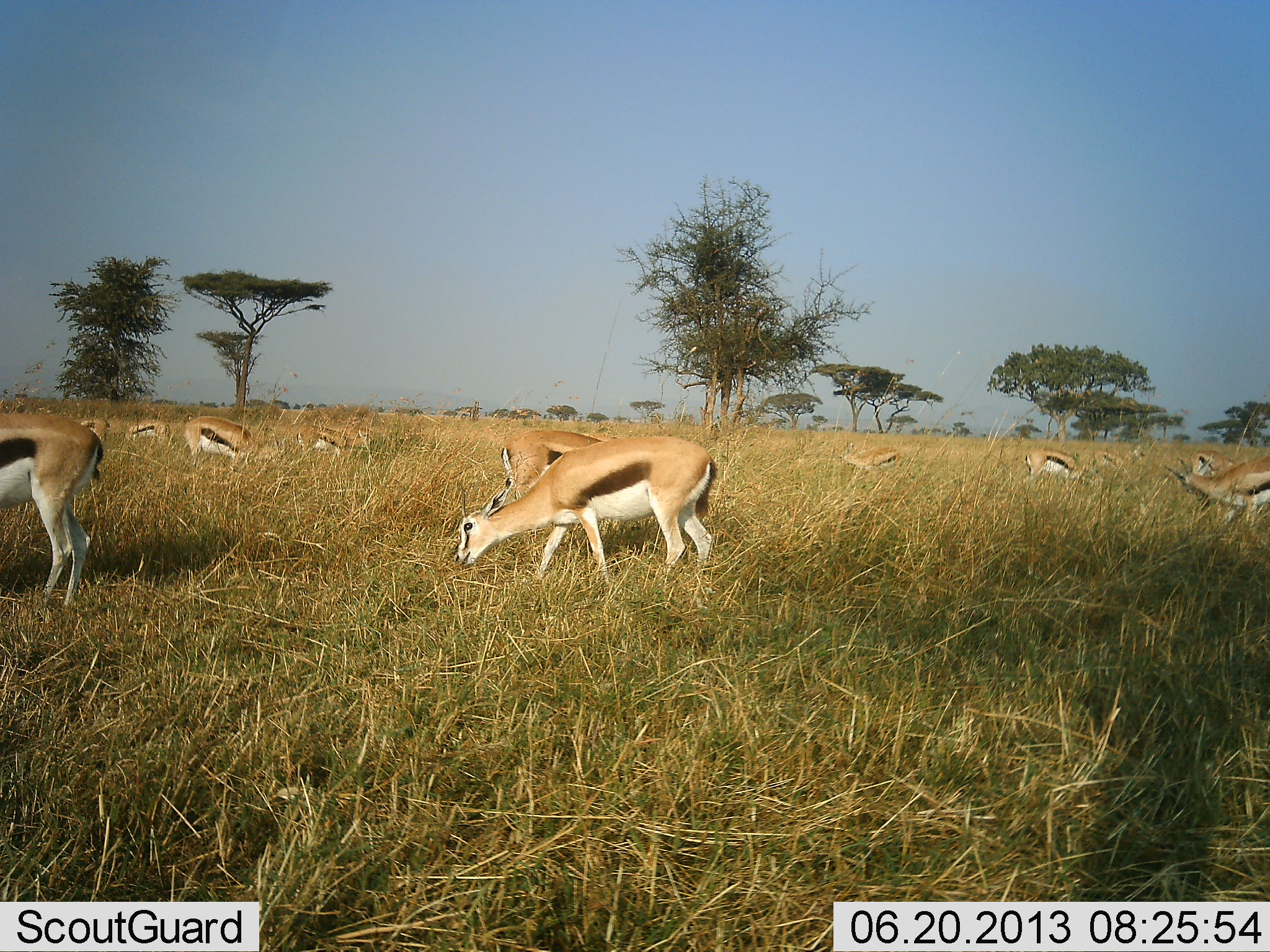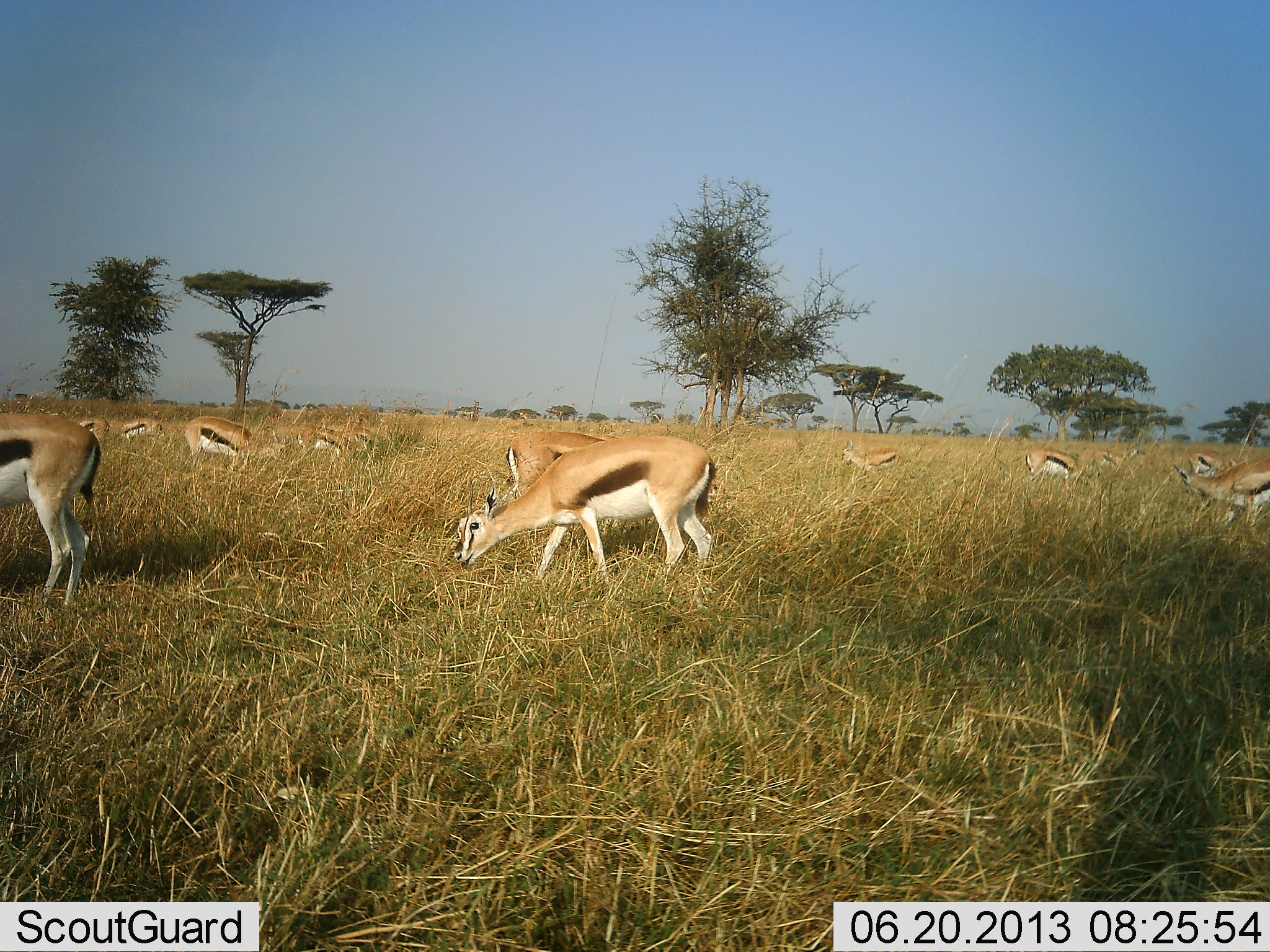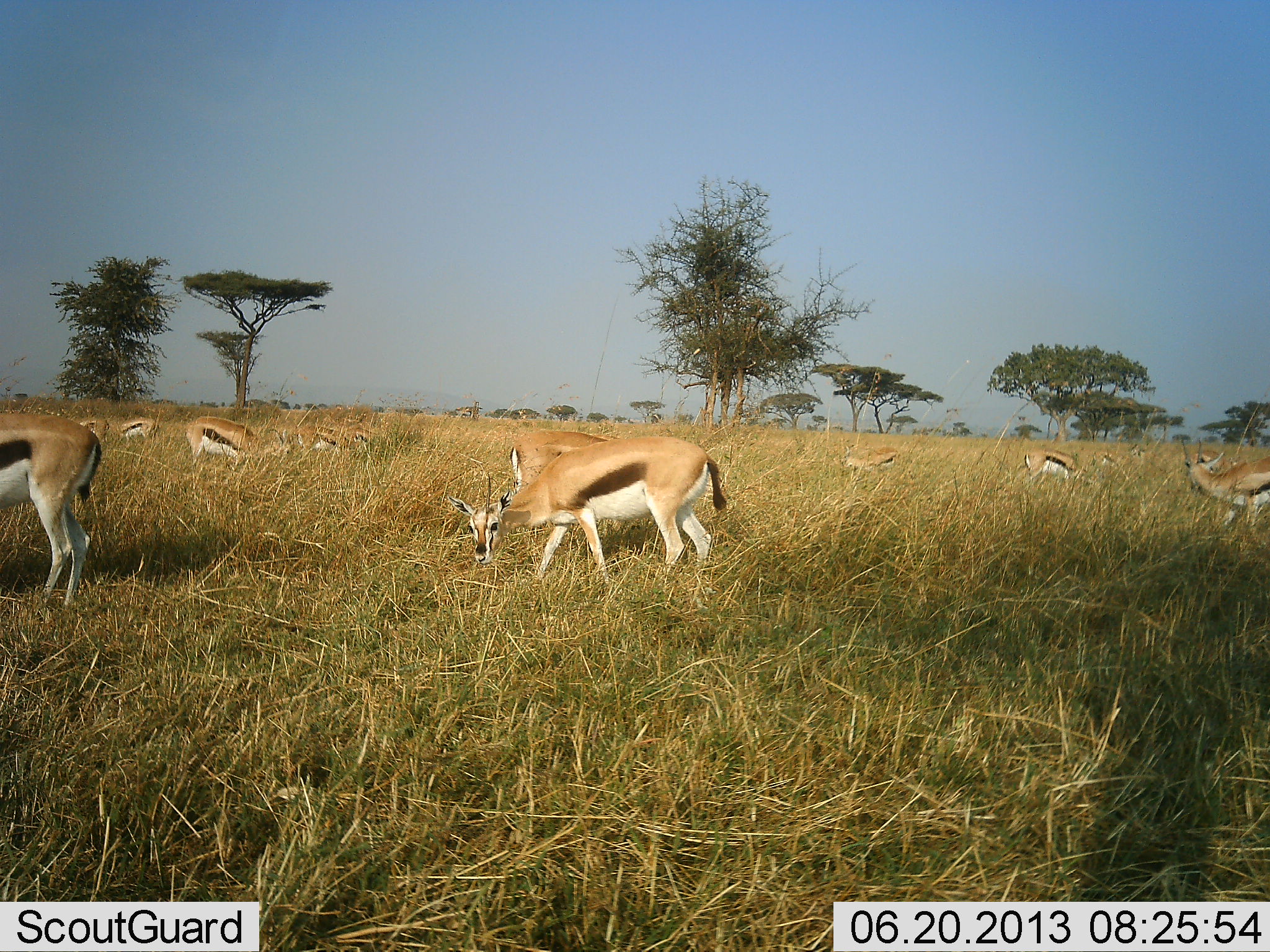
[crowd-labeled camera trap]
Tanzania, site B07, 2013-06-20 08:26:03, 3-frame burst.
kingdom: Animalia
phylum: Chordata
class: Mammalia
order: Artiodactyla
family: Bovidae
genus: Eudorcas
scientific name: Eudorcas thomsonii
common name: thomson's gazelle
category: gazellethomsons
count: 11-50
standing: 34%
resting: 9%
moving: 22%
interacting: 9%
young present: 0%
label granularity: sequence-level